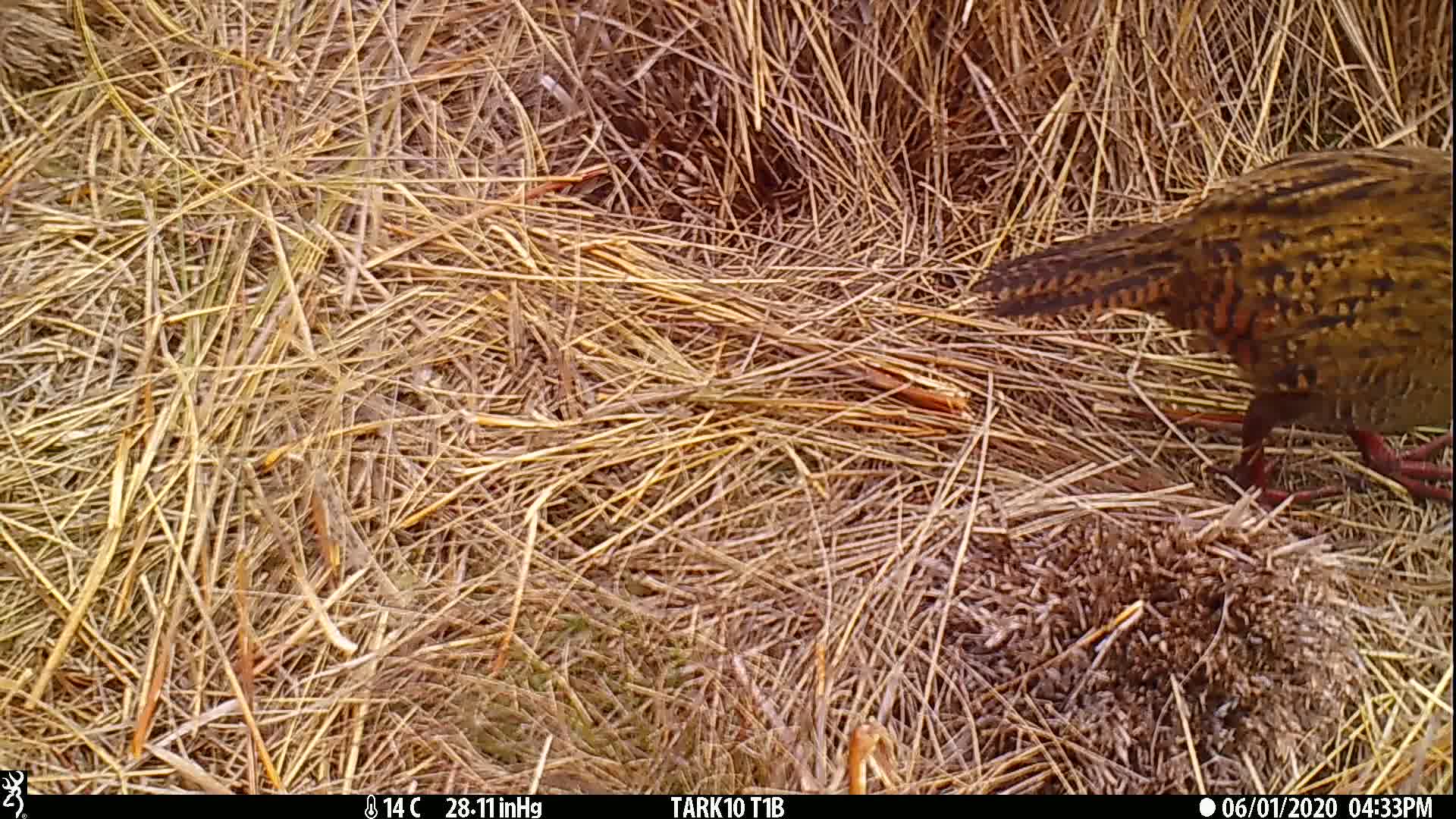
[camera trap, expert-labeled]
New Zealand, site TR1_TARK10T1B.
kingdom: Animalia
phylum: Chordata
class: Aves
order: Gruiformes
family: Rallidae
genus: Gallirallus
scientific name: Gallirallus australis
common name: weka